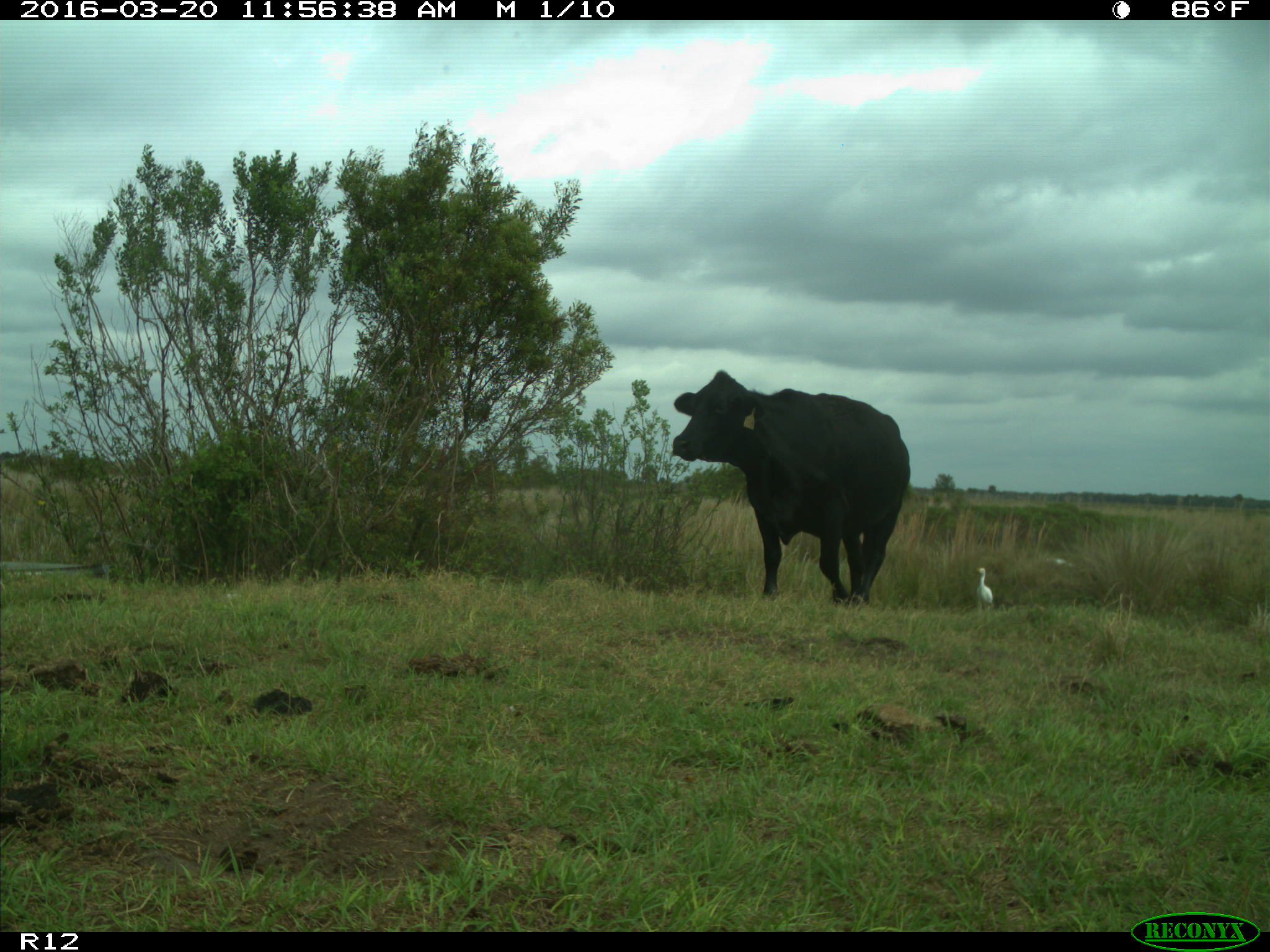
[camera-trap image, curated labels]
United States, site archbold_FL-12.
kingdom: Animalia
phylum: Chordata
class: Mammalia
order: Artiodactyla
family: Bovidae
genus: Bos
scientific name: Bos taurus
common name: domestic cow